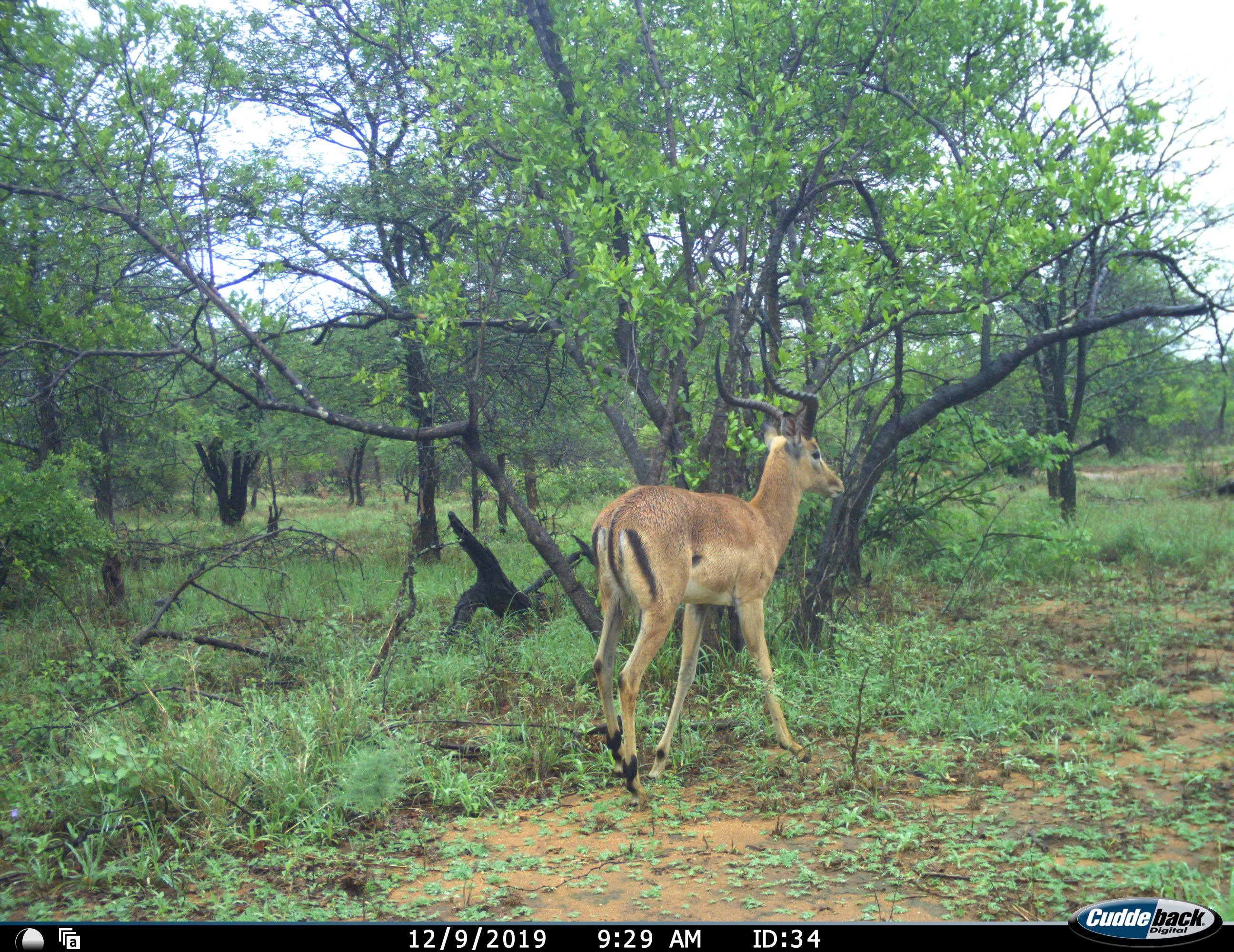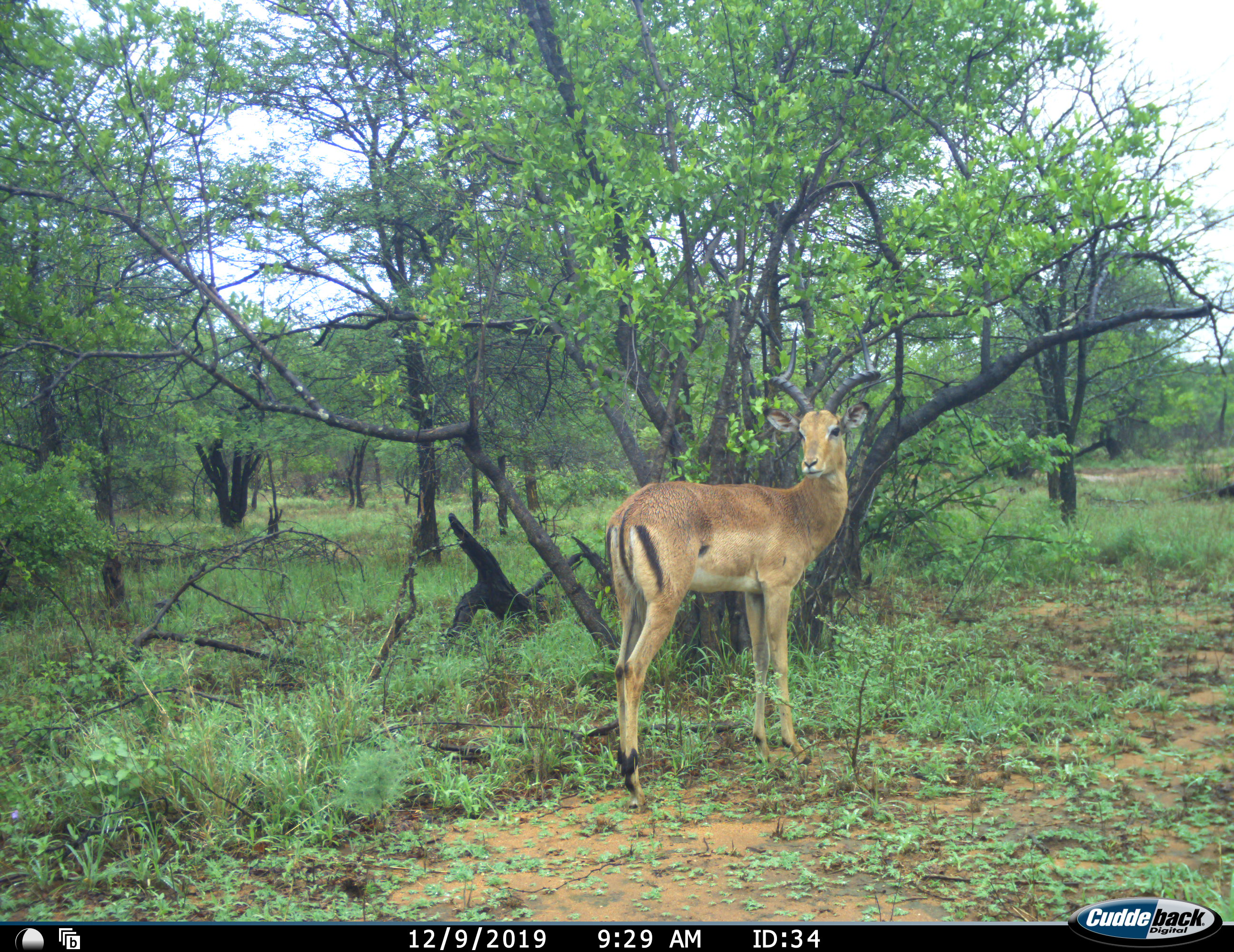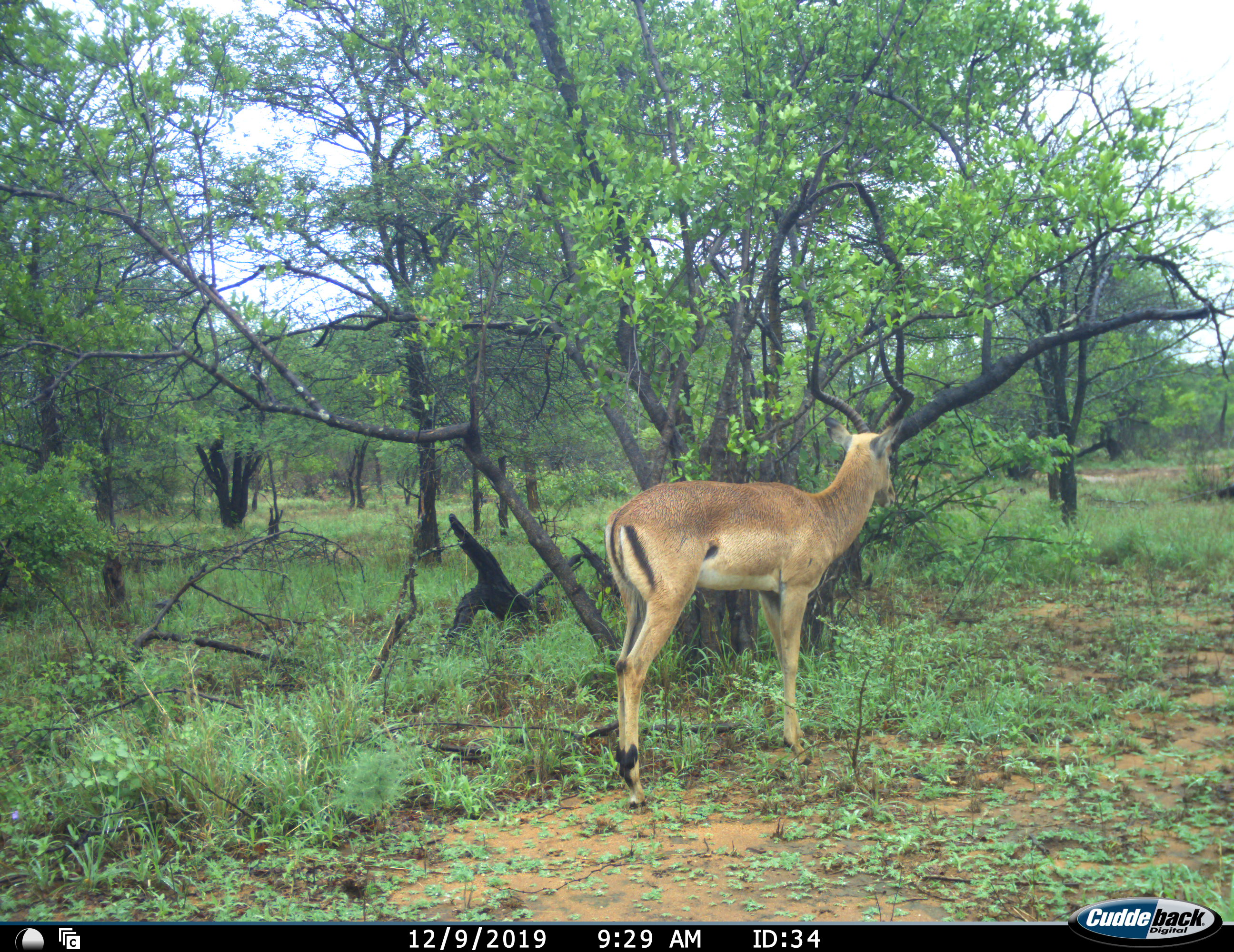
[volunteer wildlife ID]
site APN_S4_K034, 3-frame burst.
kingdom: Animalia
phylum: Chordata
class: Mammalia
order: Artiodactyla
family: Bovidae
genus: Aepyceros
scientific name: Aepyceros melampus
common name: impala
Impala (Aepyceros melampus), count 1. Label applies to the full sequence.